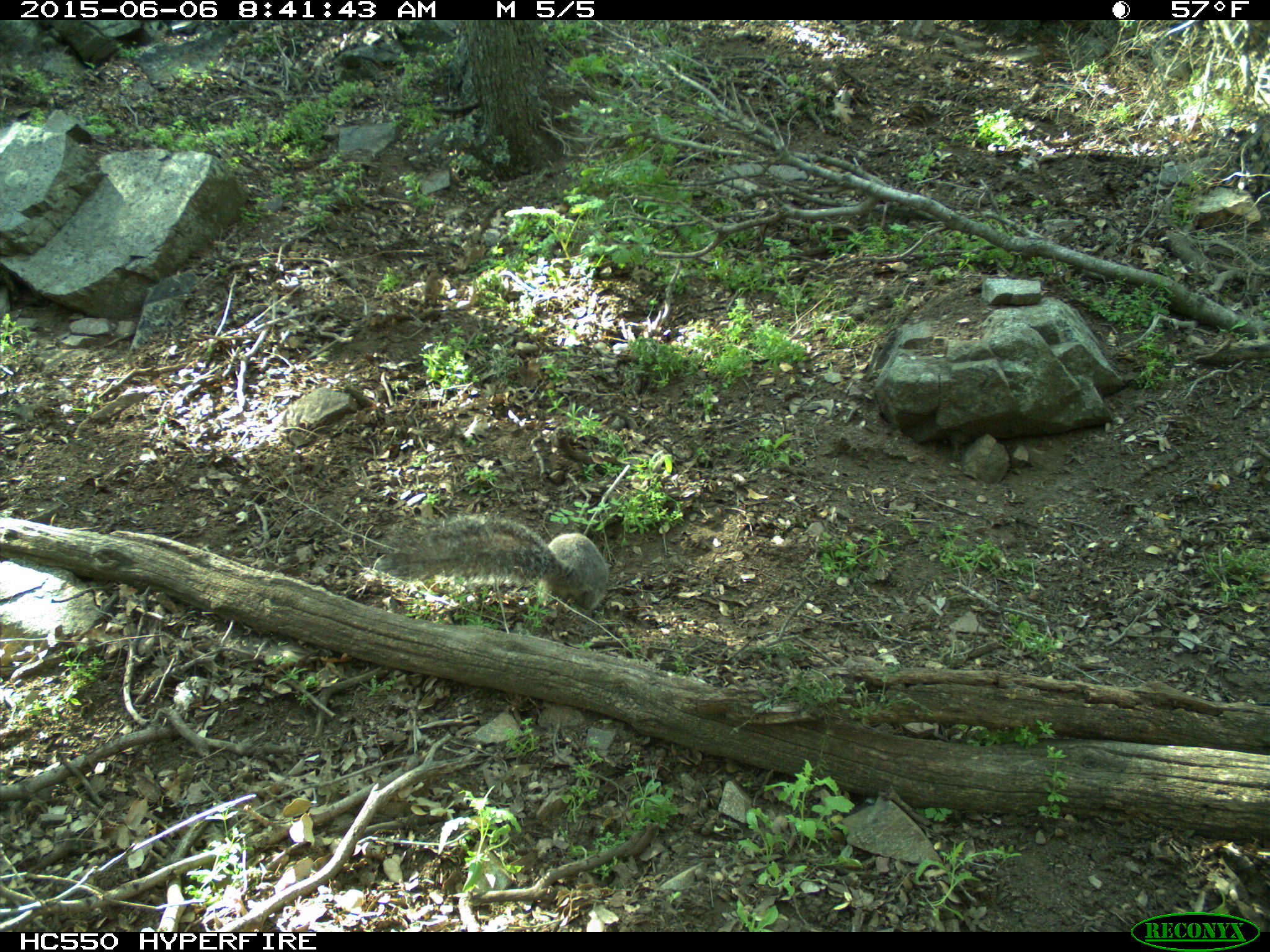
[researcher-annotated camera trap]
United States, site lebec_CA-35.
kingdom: Animalia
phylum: Chordata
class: Mammalia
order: Rodentia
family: Sciuridae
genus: Sciurus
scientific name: Sciurus carolinensis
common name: eastern gray squirrel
Sciurus carolinensis (eastern gray squirrel).